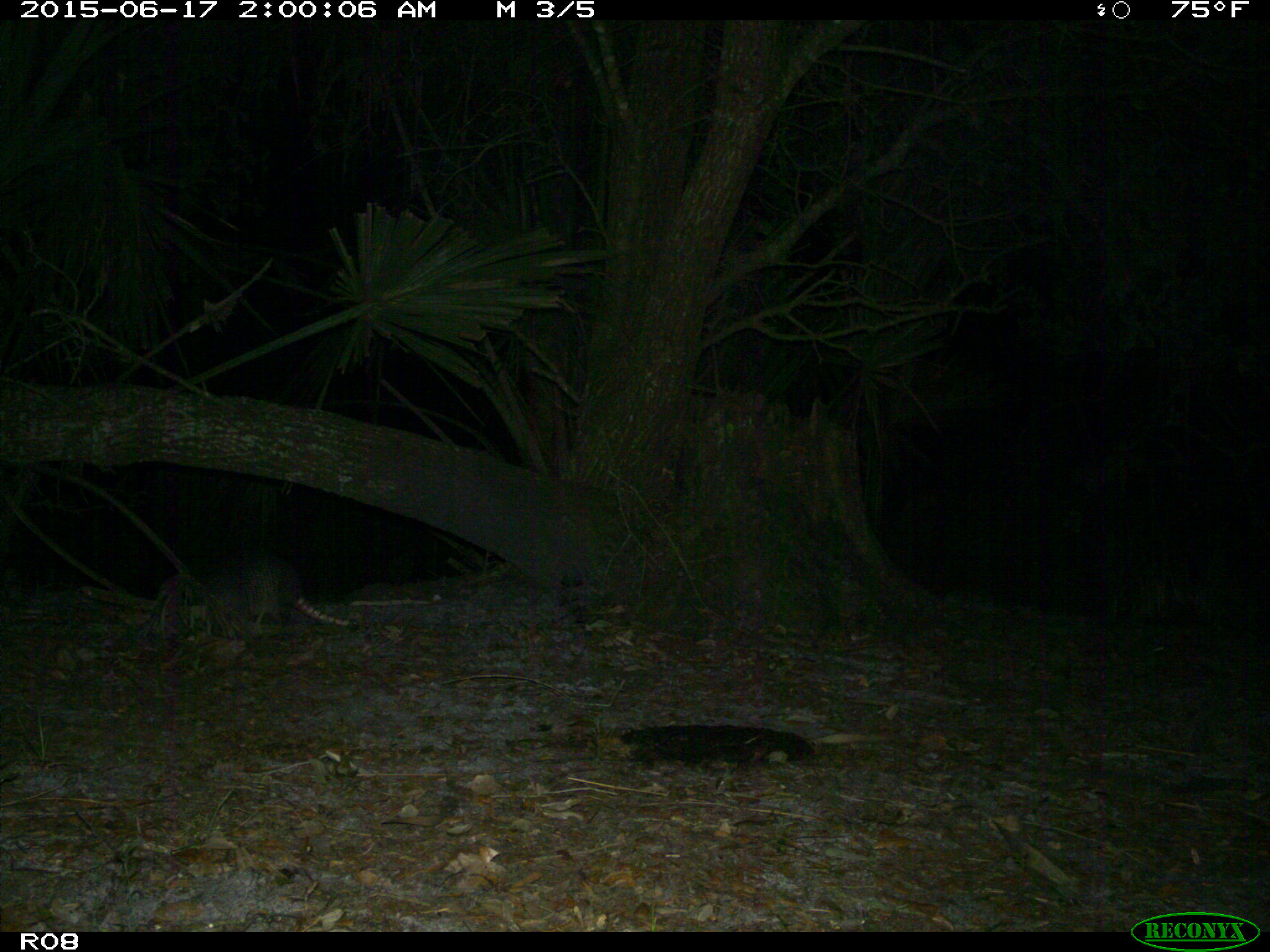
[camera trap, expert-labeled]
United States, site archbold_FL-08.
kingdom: Animalia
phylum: Chordata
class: Mammalia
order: Cingulata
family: Dasypodidae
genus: Dasypus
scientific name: Dasypus novemcinctus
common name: nine-banded armadillo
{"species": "Dasypus novemcinctus (nine-banded armadillo)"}